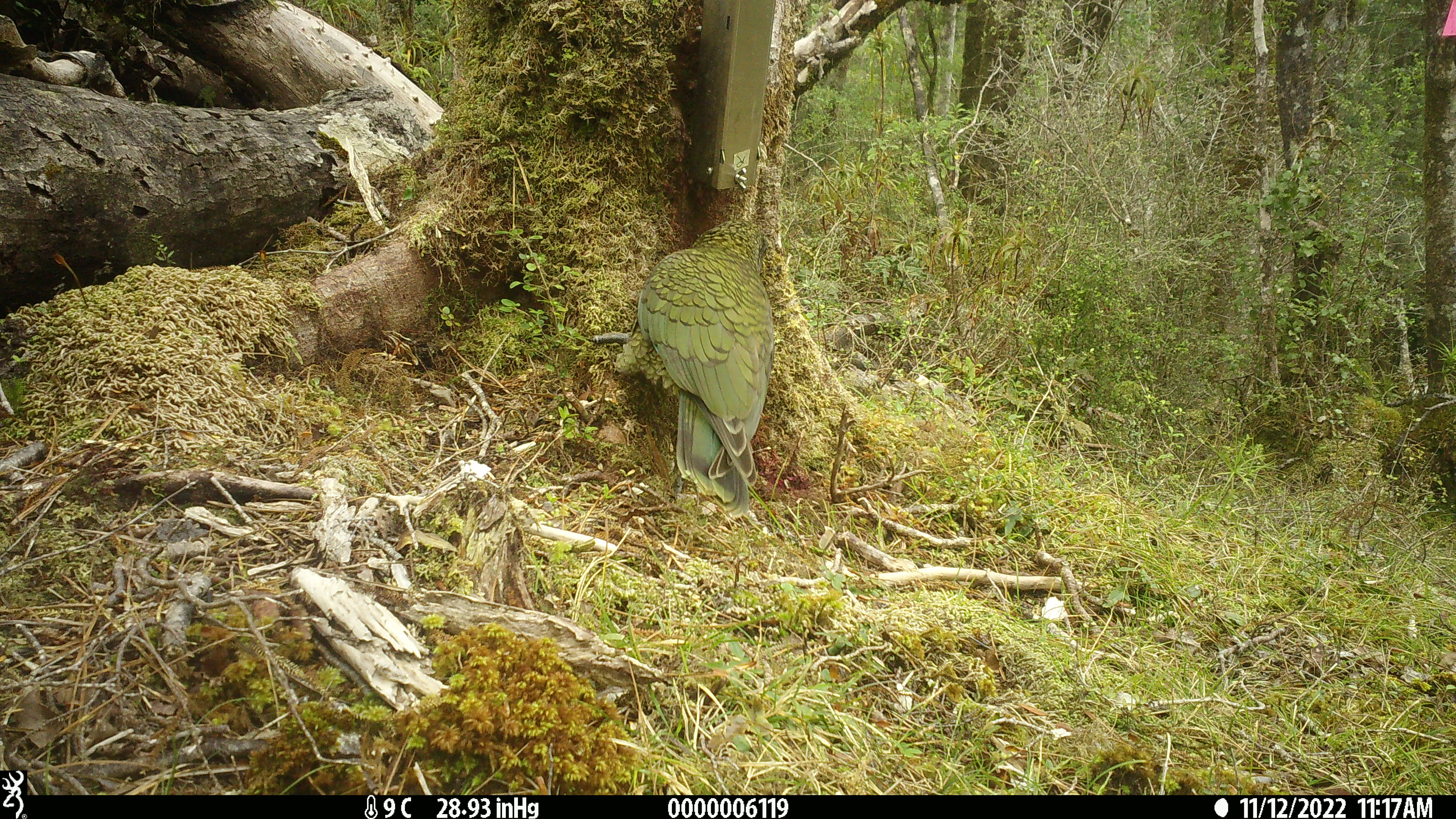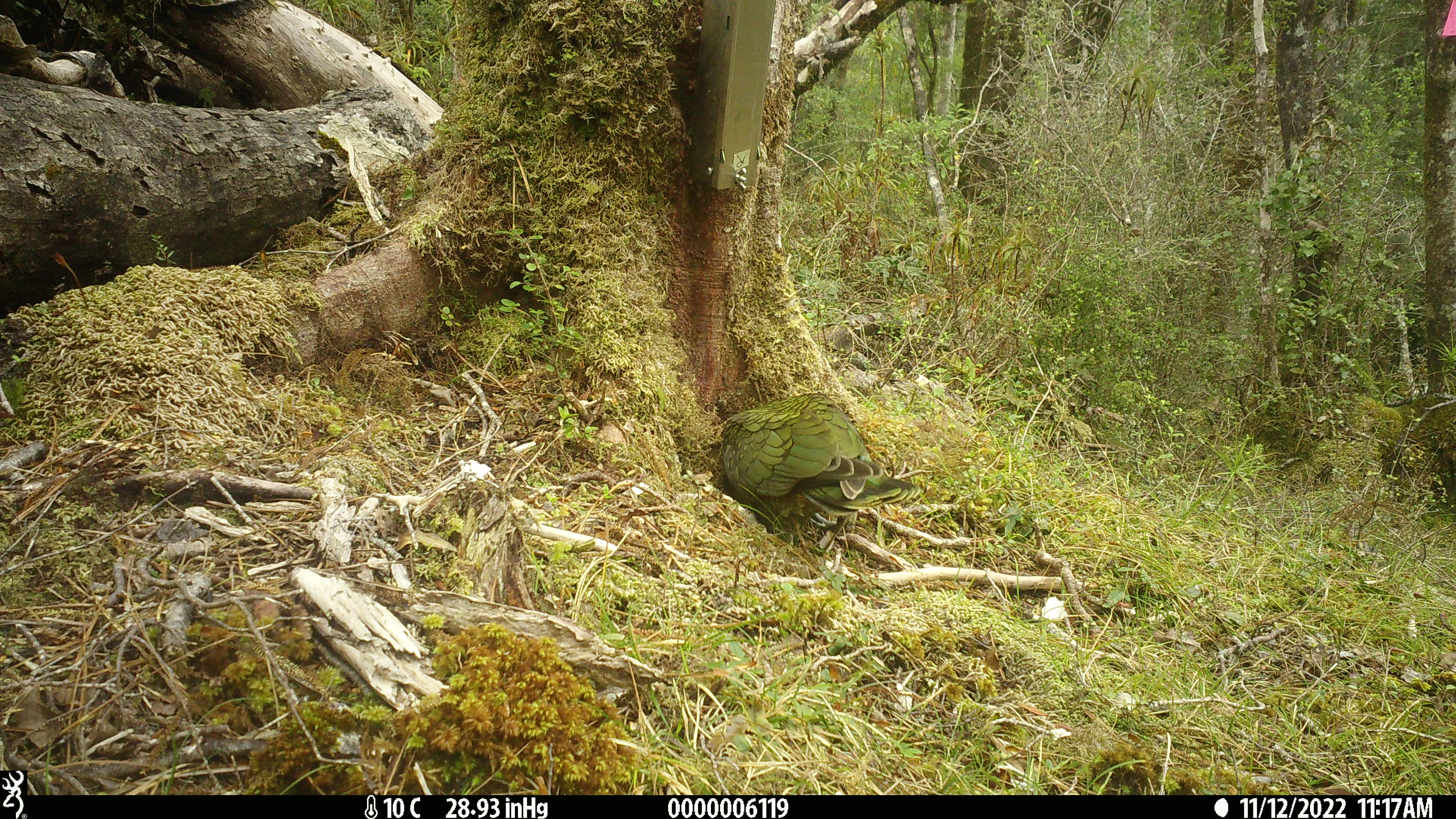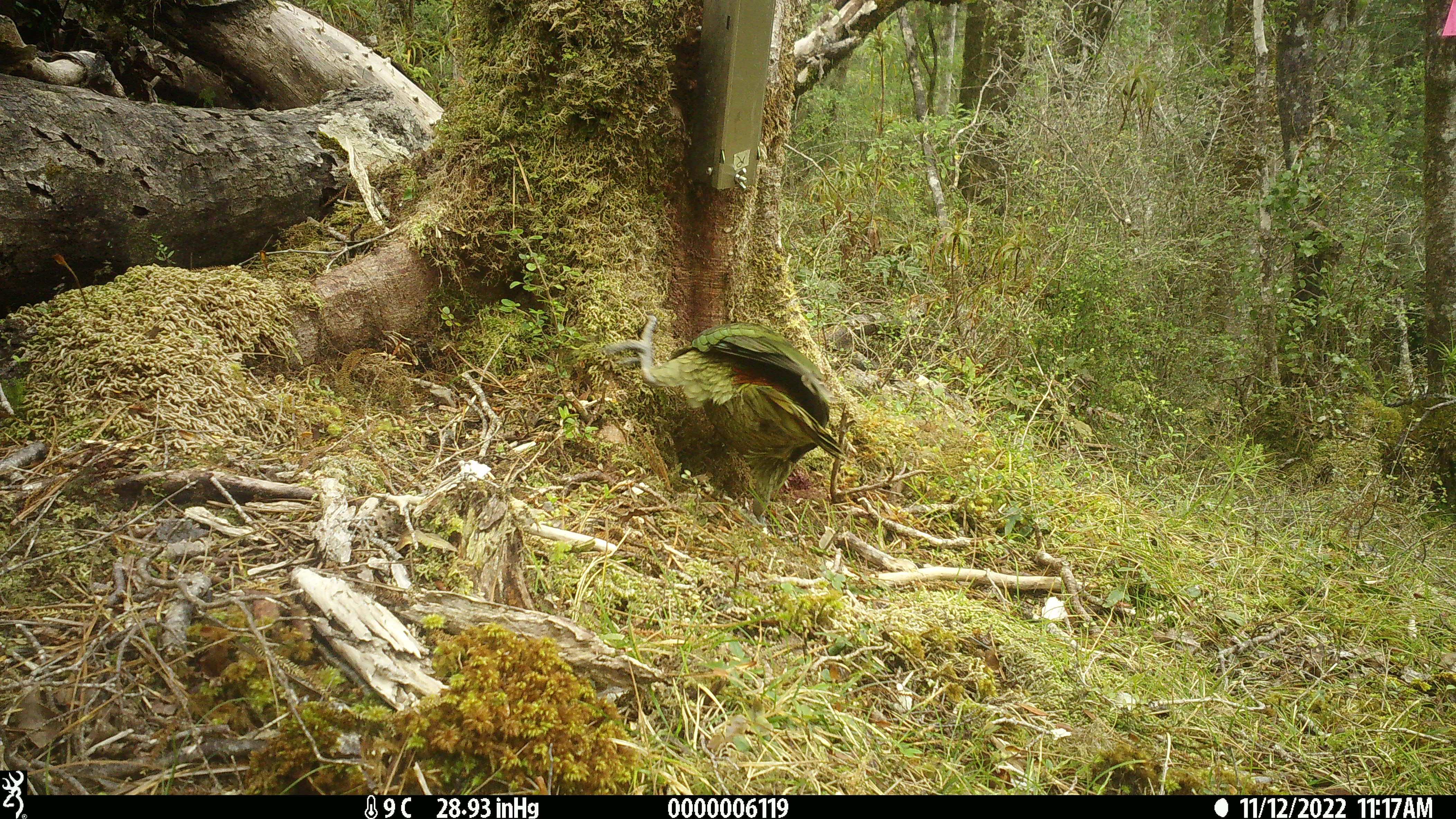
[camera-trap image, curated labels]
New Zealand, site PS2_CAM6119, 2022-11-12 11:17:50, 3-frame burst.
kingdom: Animalia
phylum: Chordata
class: Aves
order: Psittaciformes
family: Strigopidae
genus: Nestor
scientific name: Nestor notabilis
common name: kea